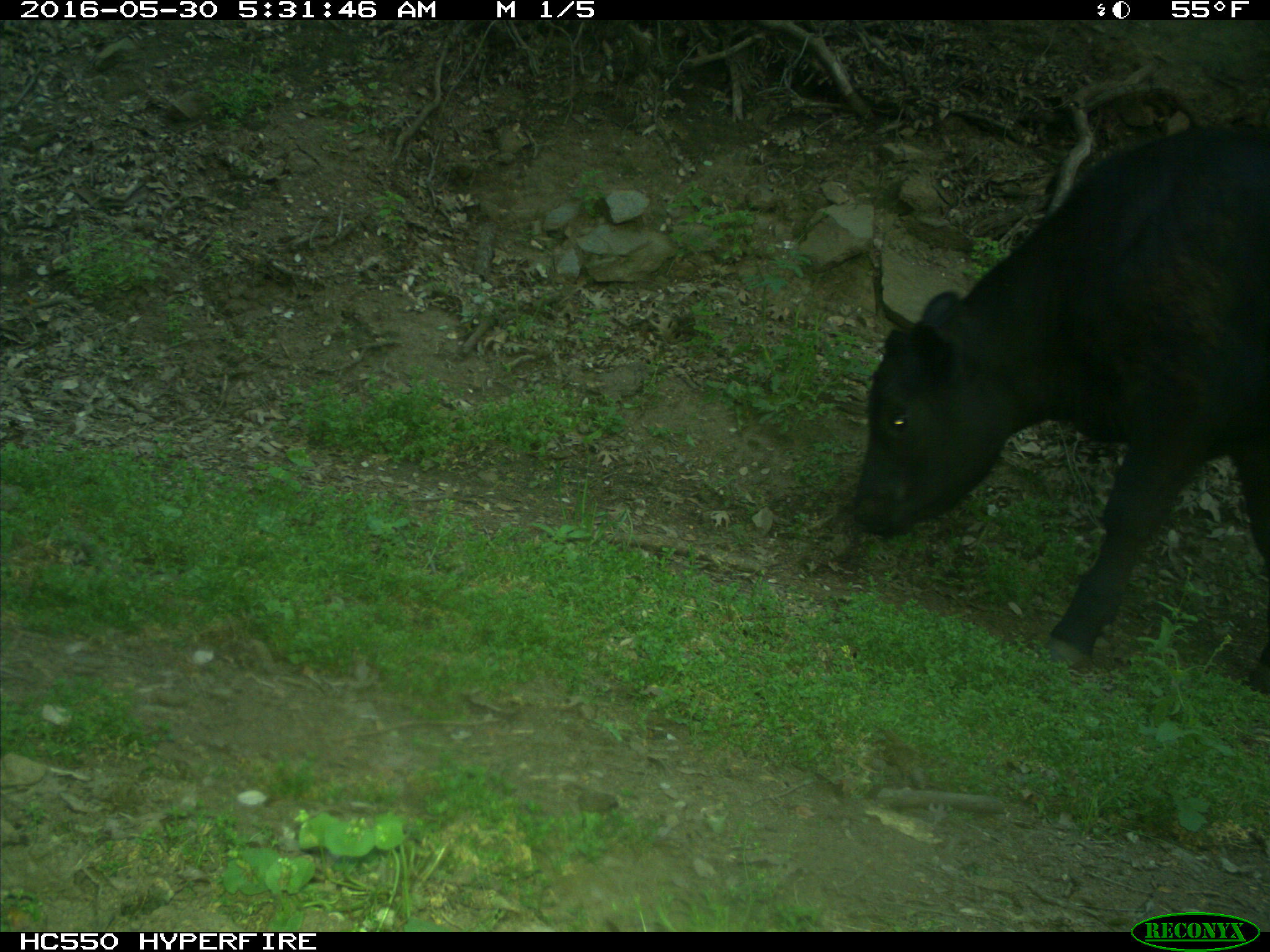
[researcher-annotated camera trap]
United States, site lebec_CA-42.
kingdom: Animalia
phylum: Chordata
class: Mammalia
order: Artiodactyla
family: Bovidae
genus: Bos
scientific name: Bos taurus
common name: domestic cow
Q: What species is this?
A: Bos taurus (domestic cow).